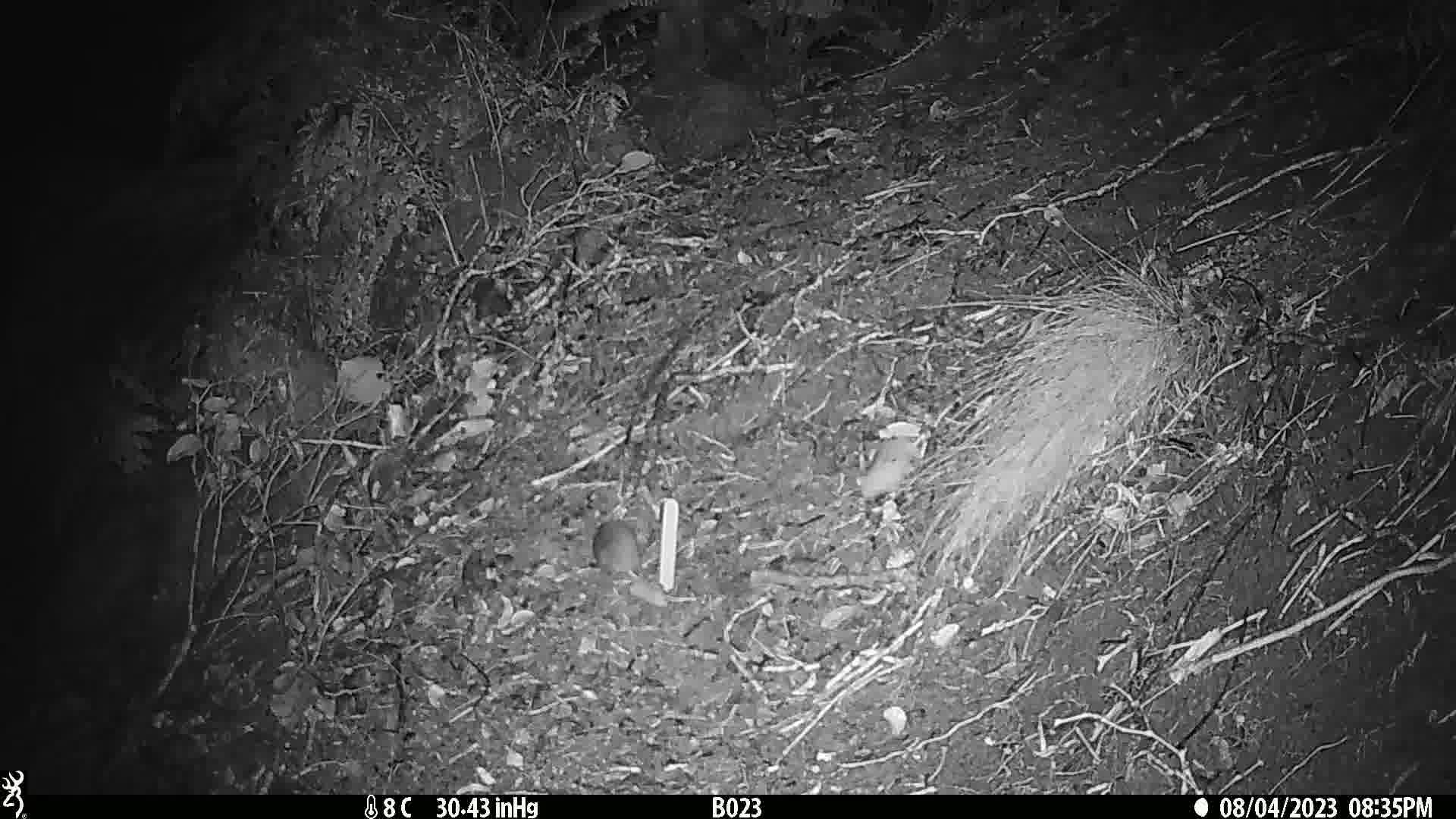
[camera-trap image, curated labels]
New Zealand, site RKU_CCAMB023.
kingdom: Animalia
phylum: Chordata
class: Mammalia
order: Rodentia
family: Muridae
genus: Rattus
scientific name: Rattus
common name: rat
Rat (Rattus).